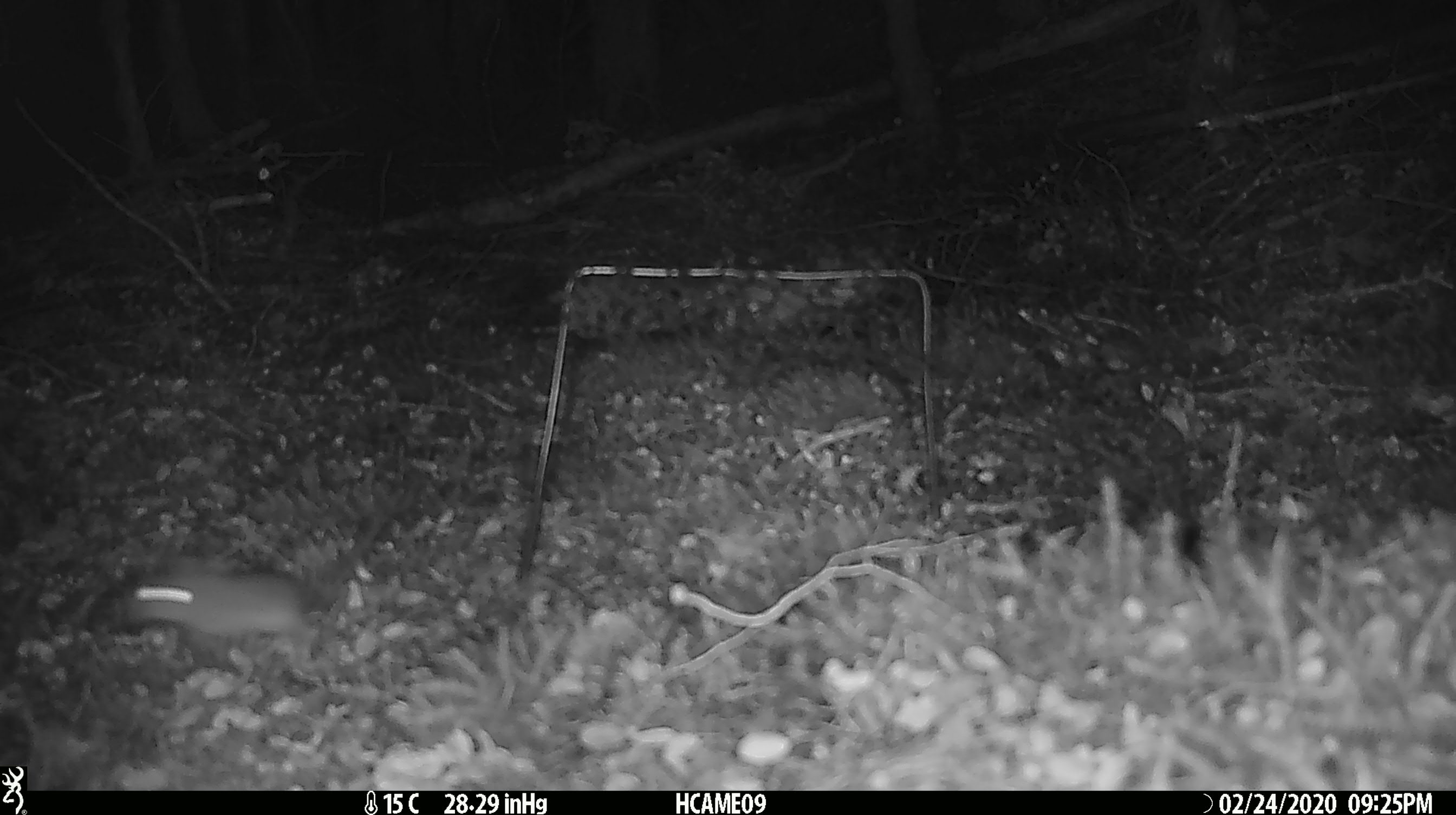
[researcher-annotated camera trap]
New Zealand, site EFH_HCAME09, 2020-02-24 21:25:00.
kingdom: Animalia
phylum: Chordata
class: Mammalia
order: Rodentia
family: Muridae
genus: Mus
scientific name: Mus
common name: mouse